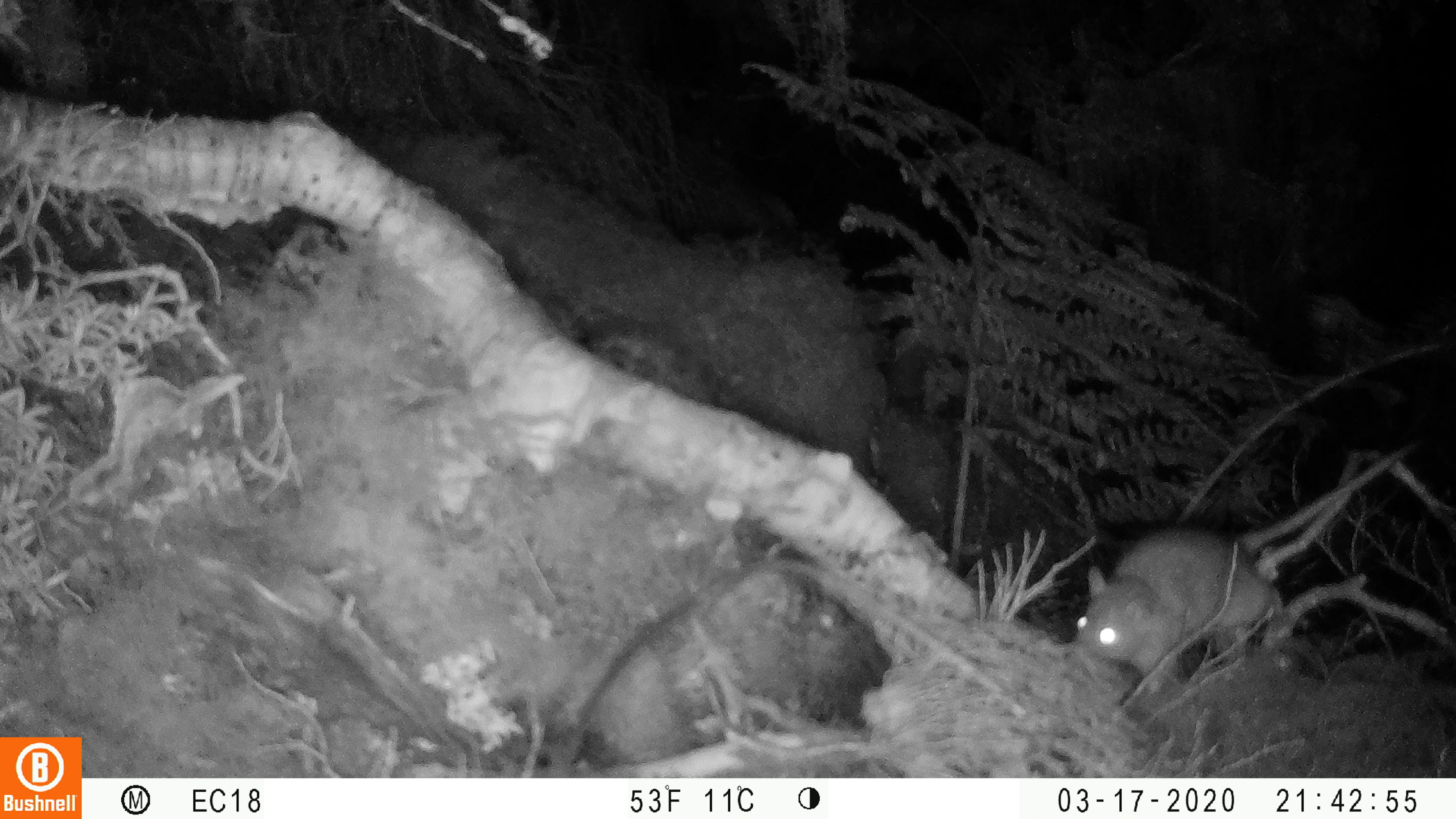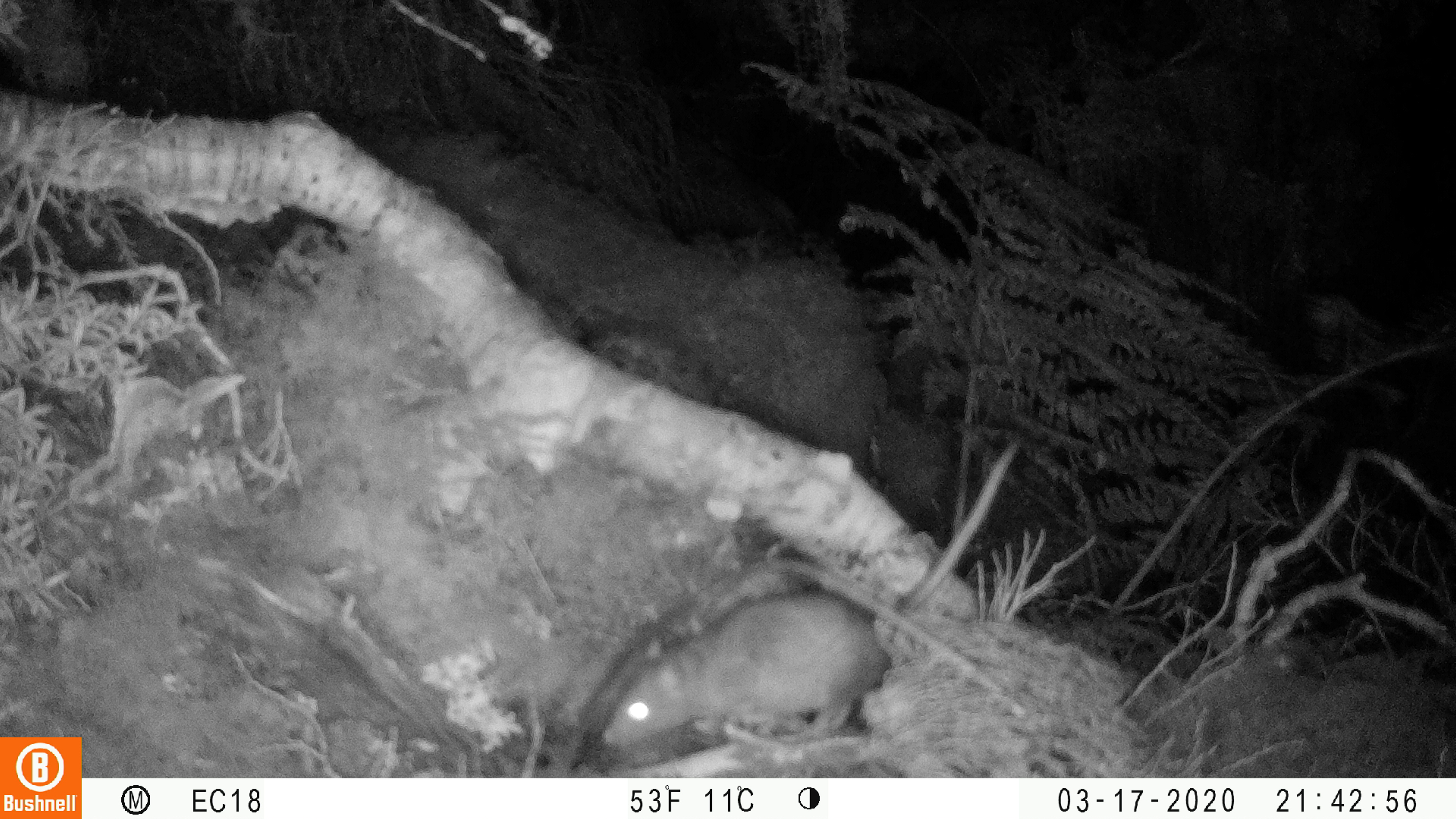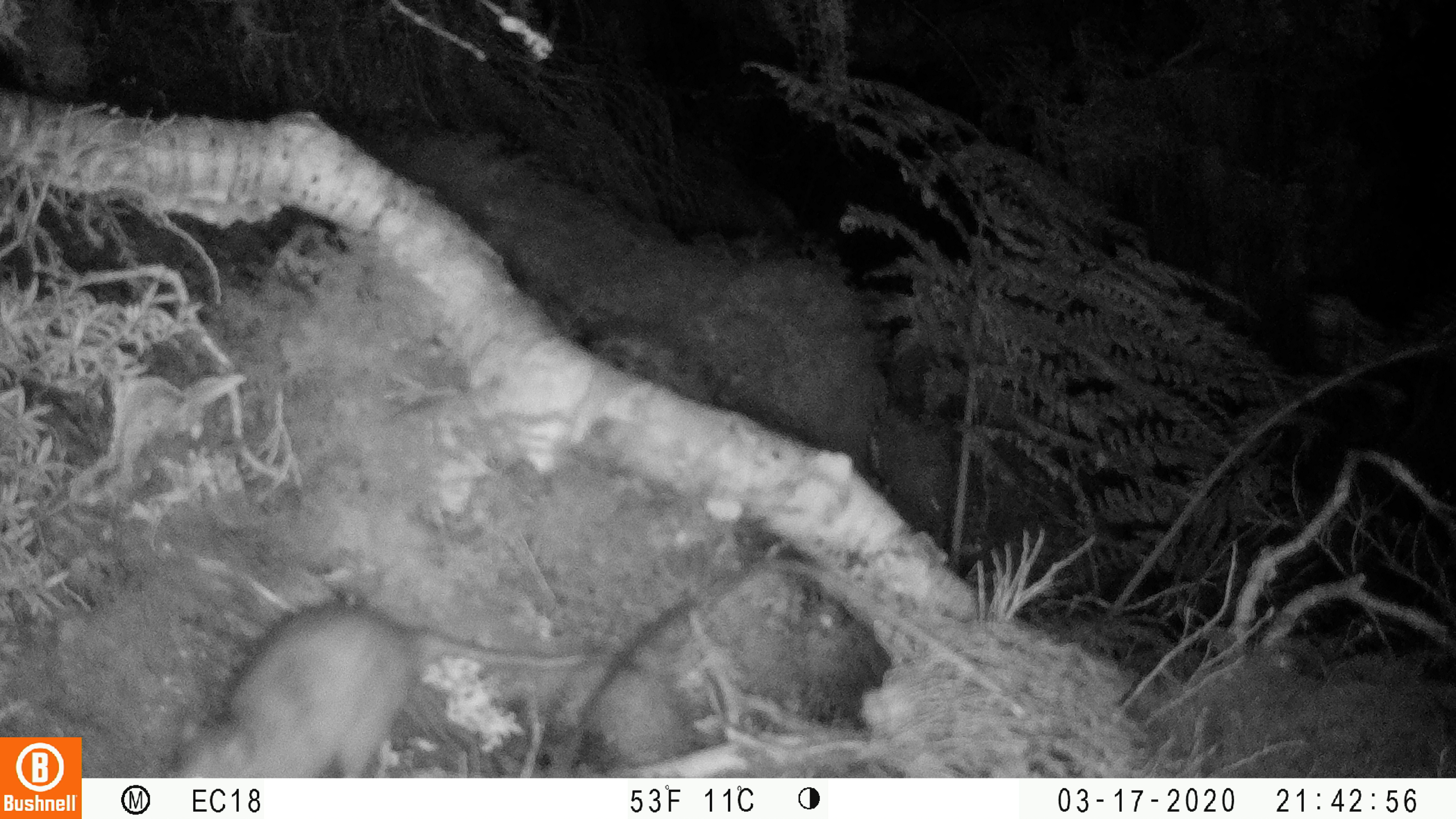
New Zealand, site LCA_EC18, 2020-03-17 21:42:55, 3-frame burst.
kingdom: Animalia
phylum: Chordata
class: Mammalia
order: Rodentia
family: Muridae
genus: Rattus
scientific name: Rattus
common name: rat